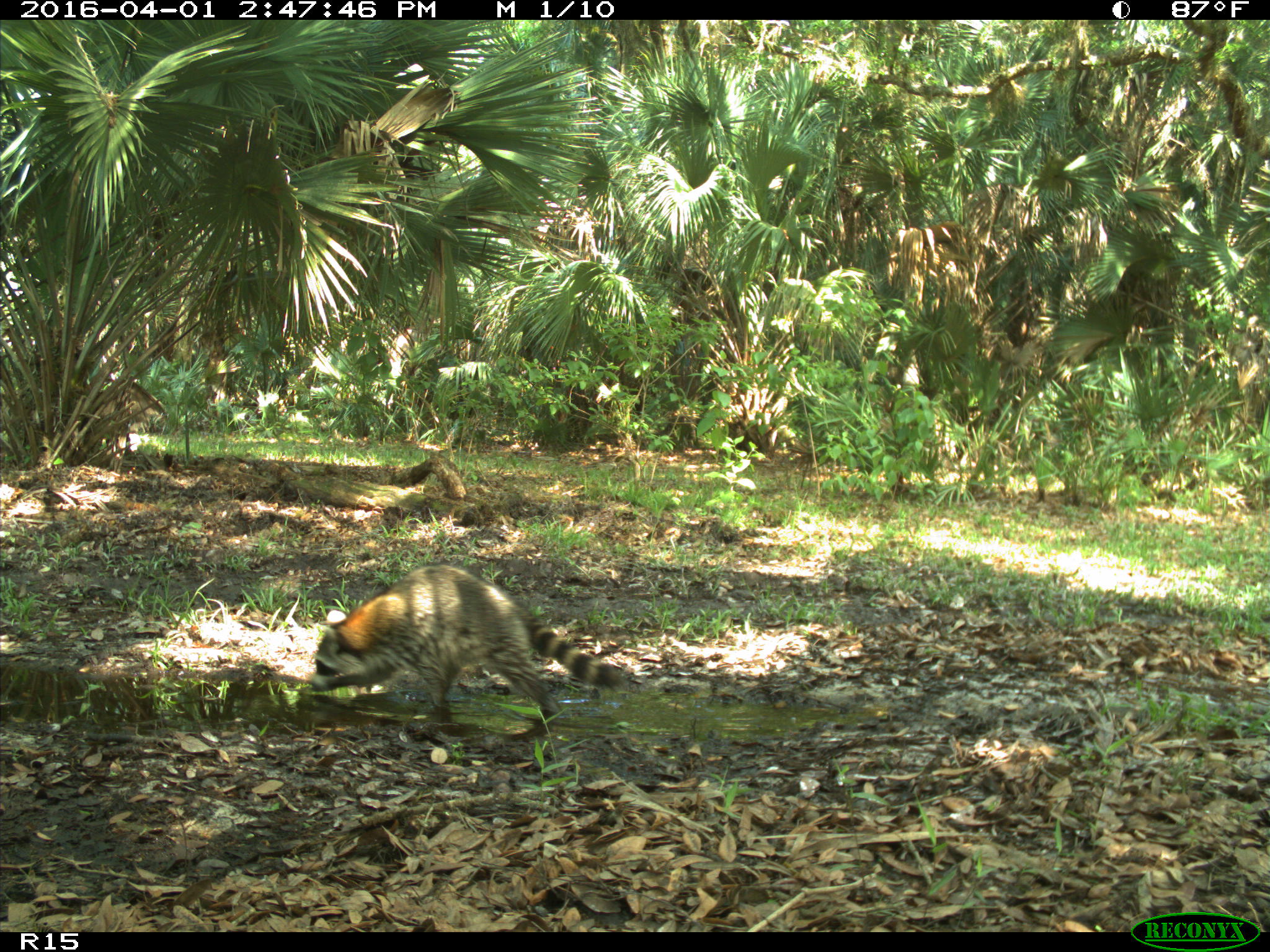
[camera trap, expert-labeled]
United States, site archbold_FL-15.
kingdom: Animalia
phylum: Chordata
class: Mammalia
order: Carnivora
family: Procyonidae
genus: Procyon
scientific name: Procyon lotor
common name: common raccoon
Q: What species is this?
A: Procyon lotor (common raccoon).